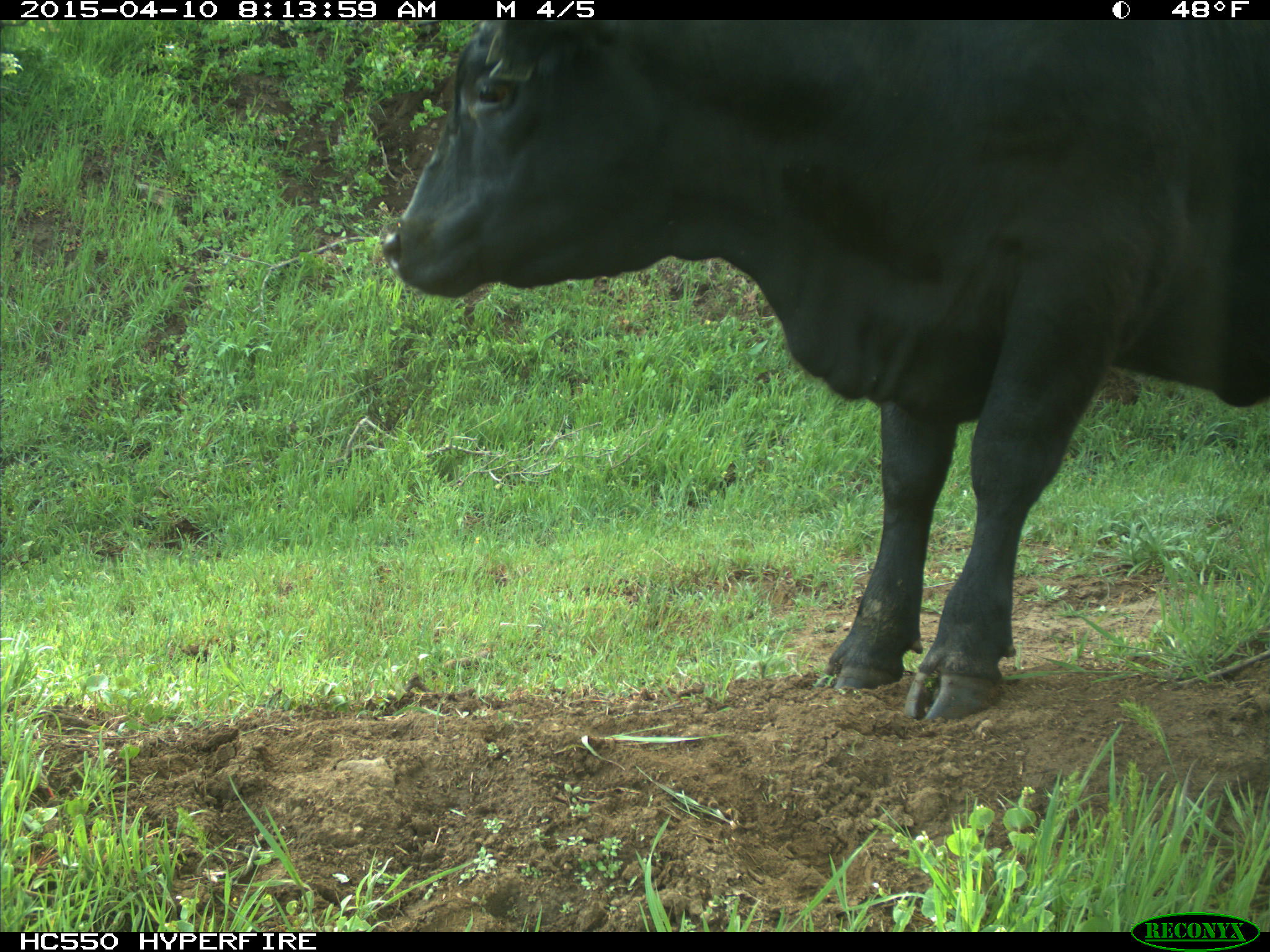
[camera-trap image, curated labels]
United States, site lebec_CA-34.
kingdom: Animalia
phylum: Chordata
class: Mammalia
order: Artiodactyla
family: Bovidae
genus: Bos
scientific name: Bos taurus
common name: domestic cow